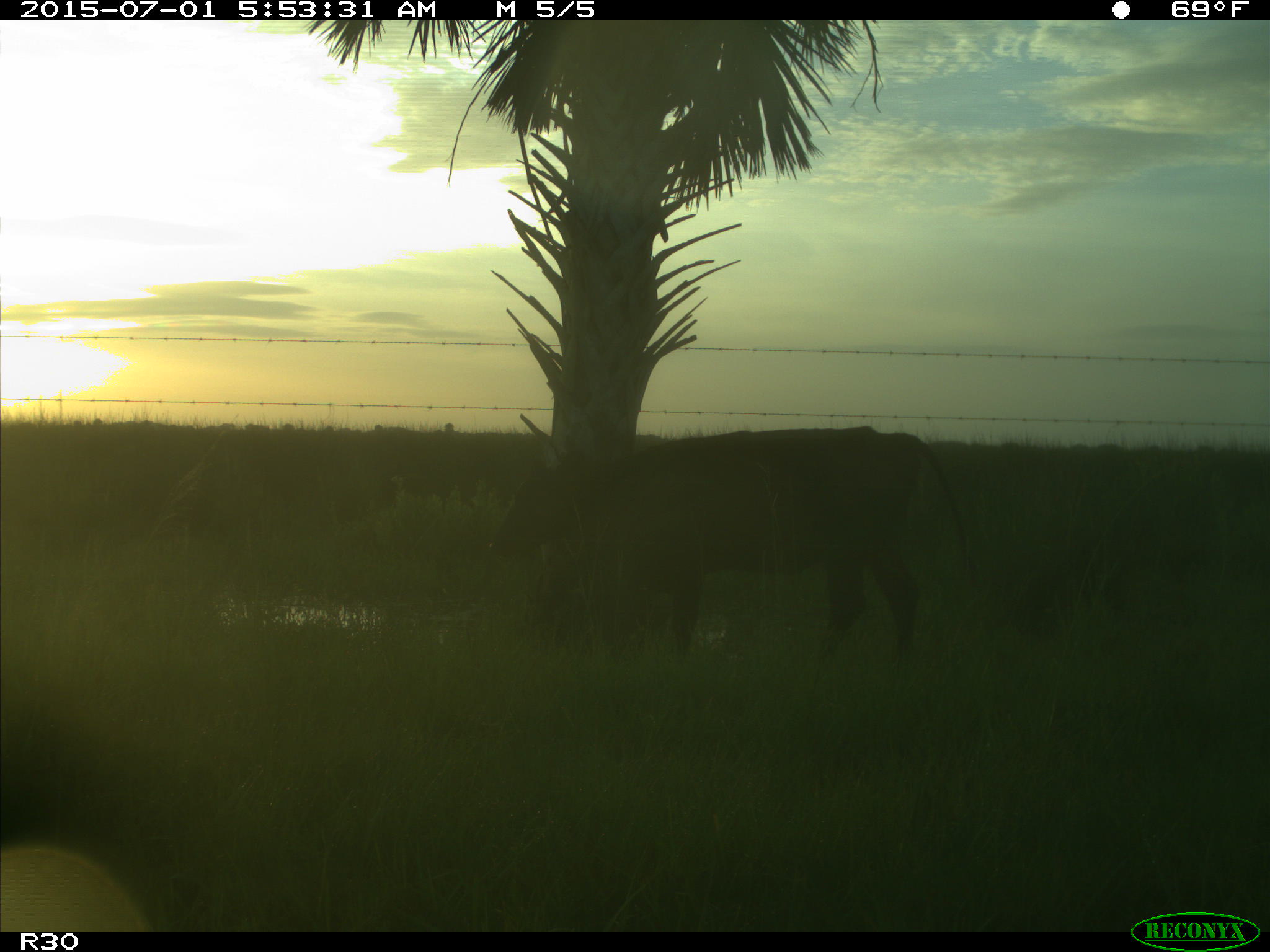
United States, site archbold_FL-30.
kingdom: Animalia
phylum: Chordata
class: Mammalia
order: Artiodactyla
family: Bovidae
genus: Bos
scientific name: Bos taurus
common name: domestic cow